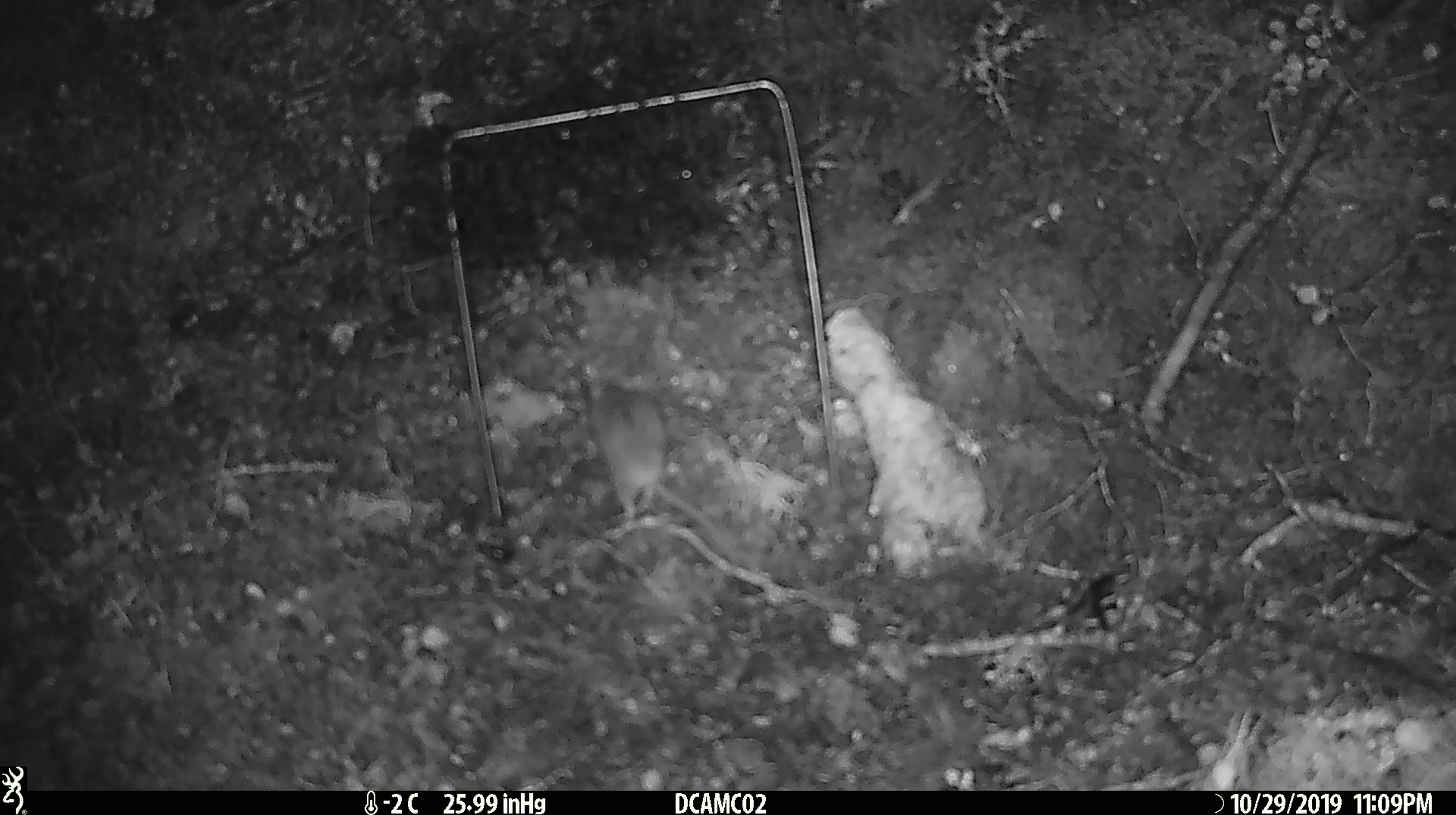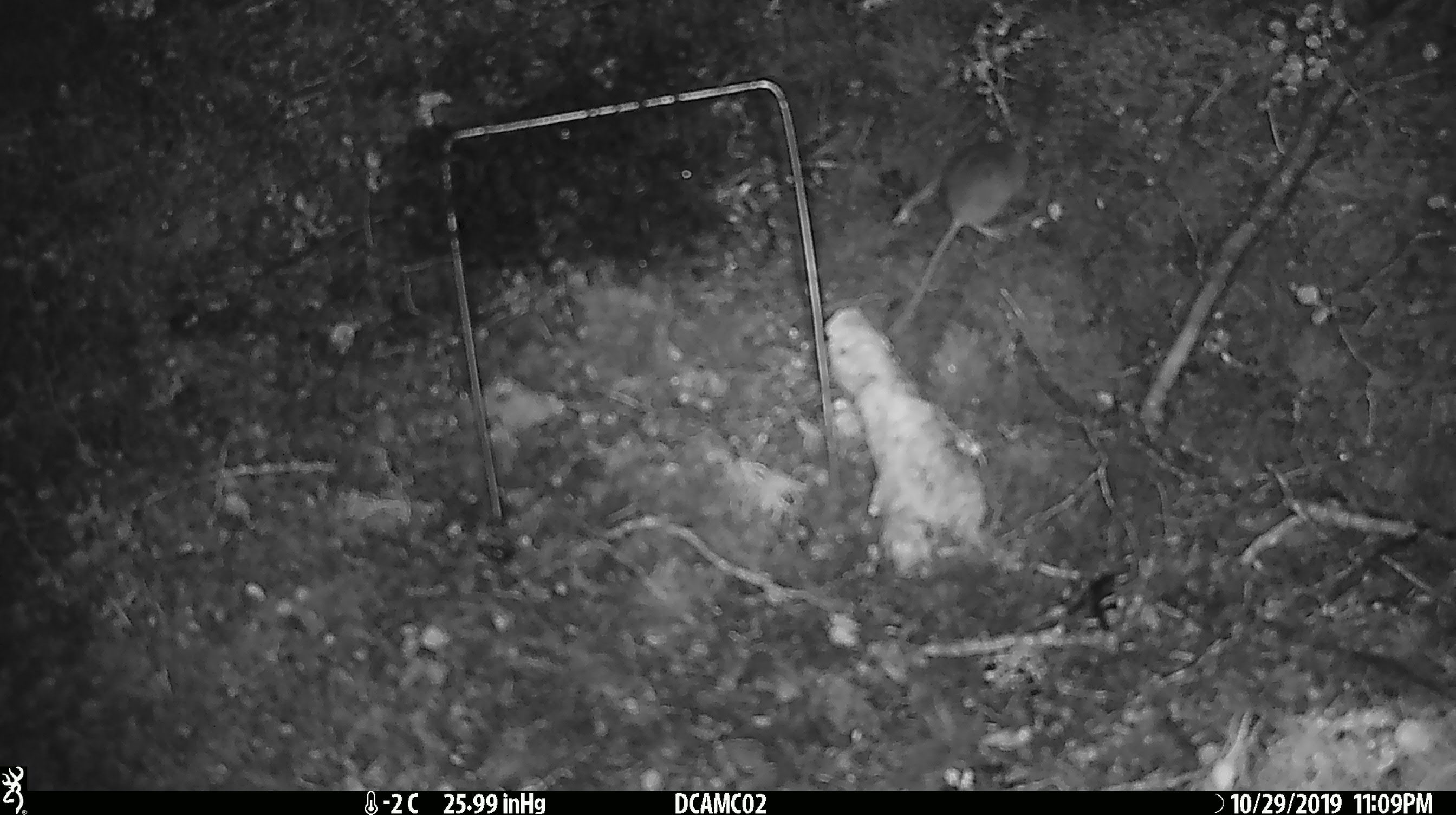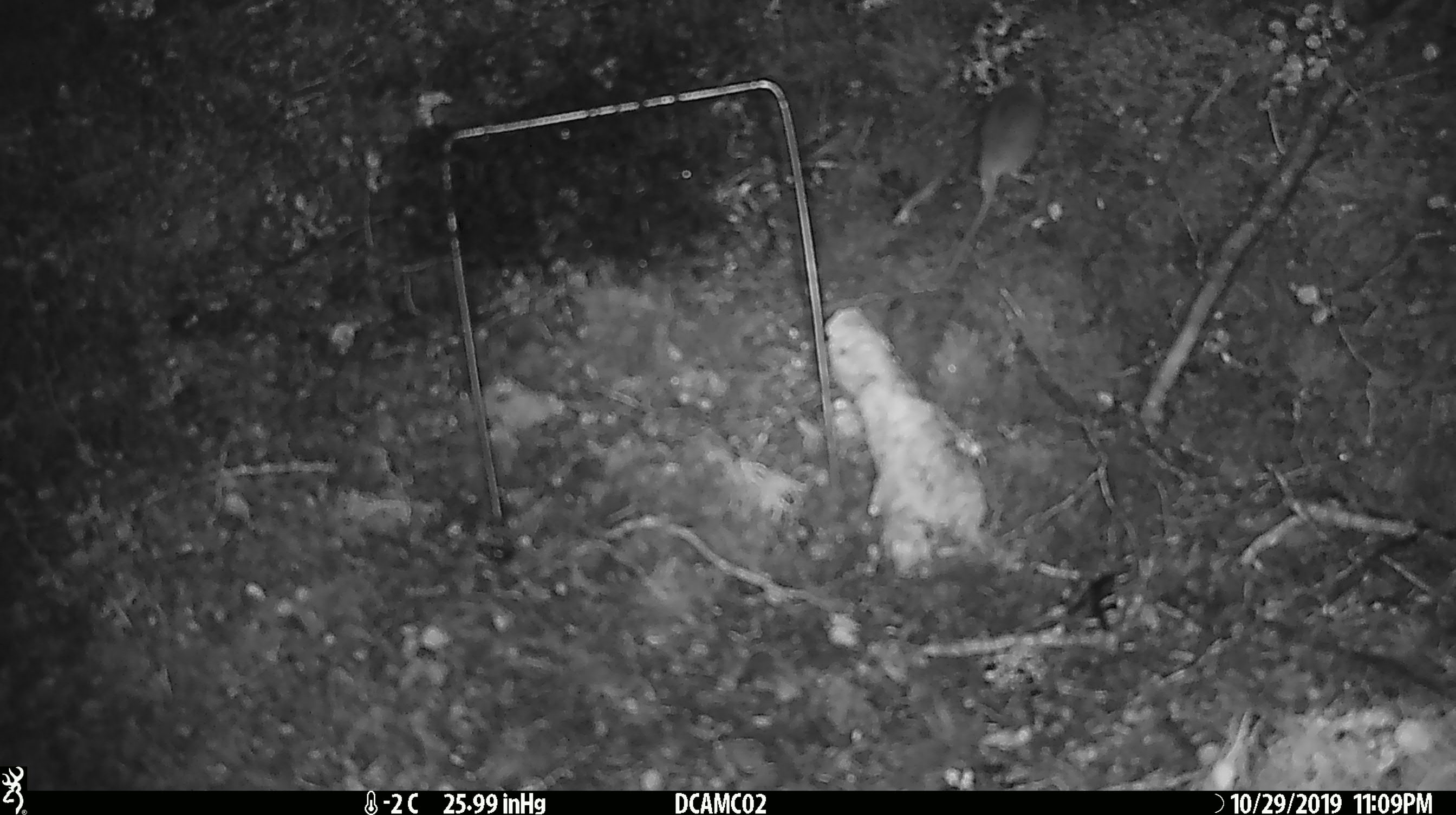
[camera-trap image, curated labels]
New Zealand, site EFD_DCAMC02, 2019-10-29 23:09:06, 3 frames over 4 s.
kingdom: Animalia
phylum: Chordata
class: Mammalia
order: Rodentia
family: Muridae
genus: Mus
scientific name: Mus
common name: mouse